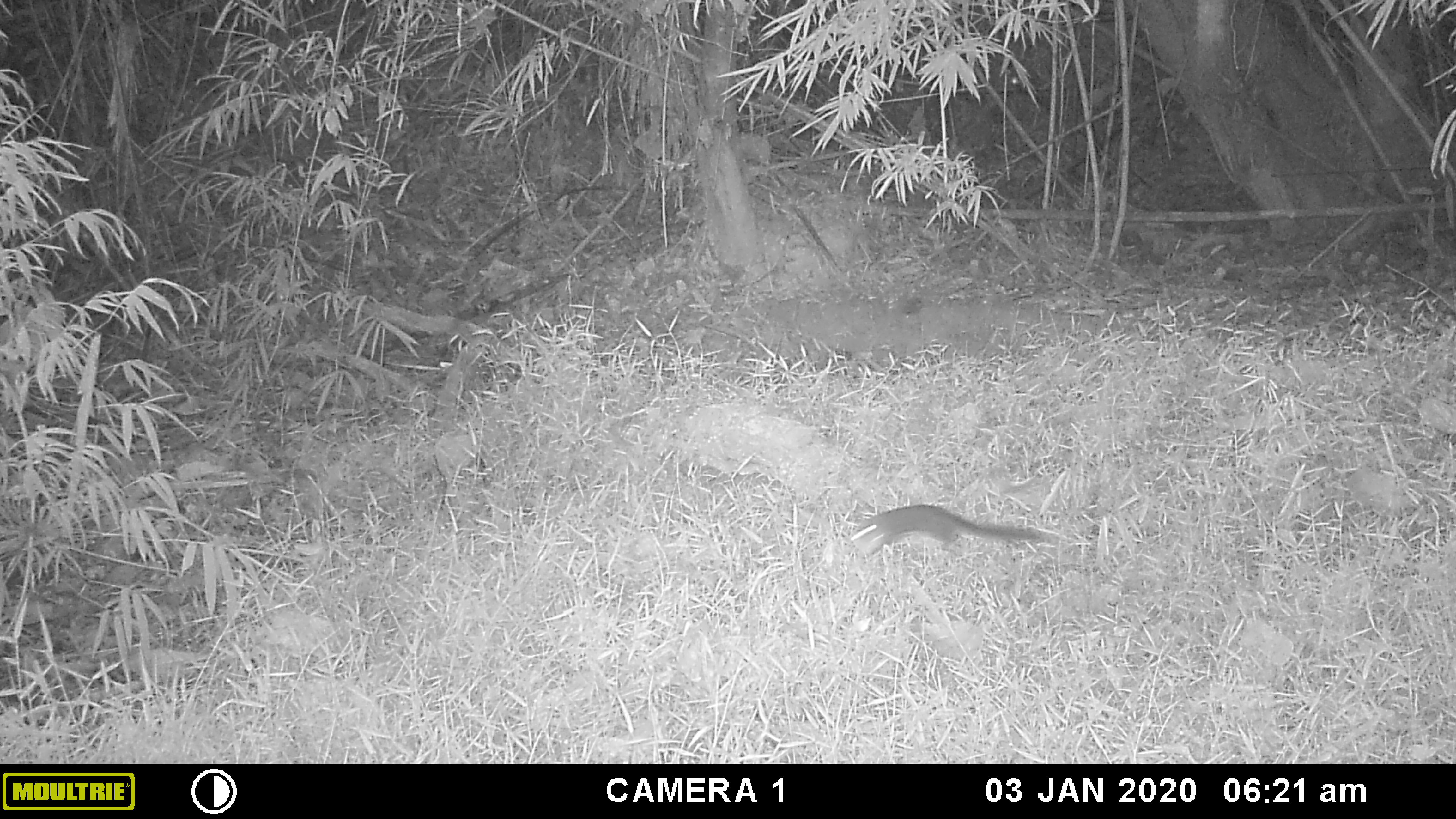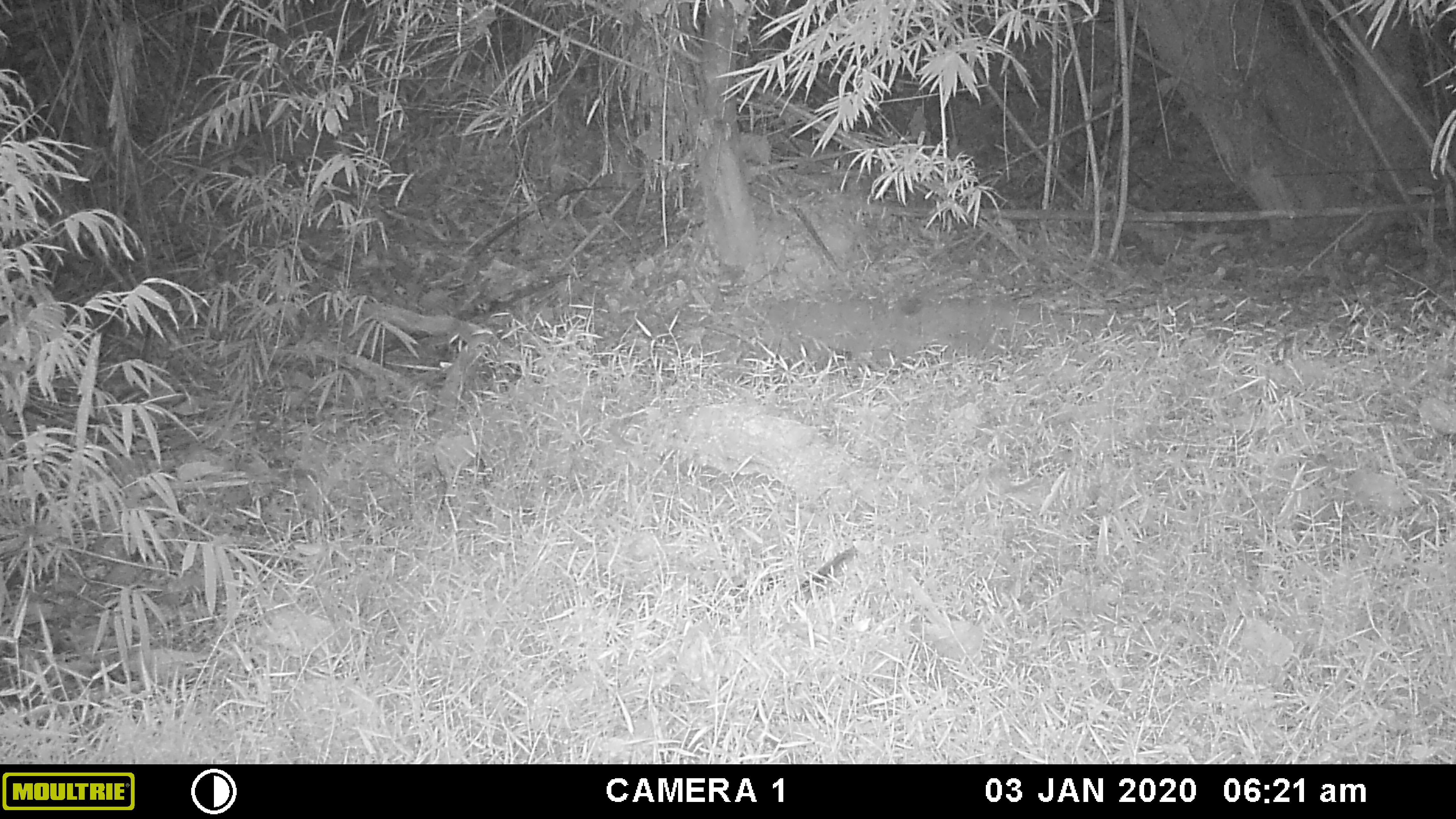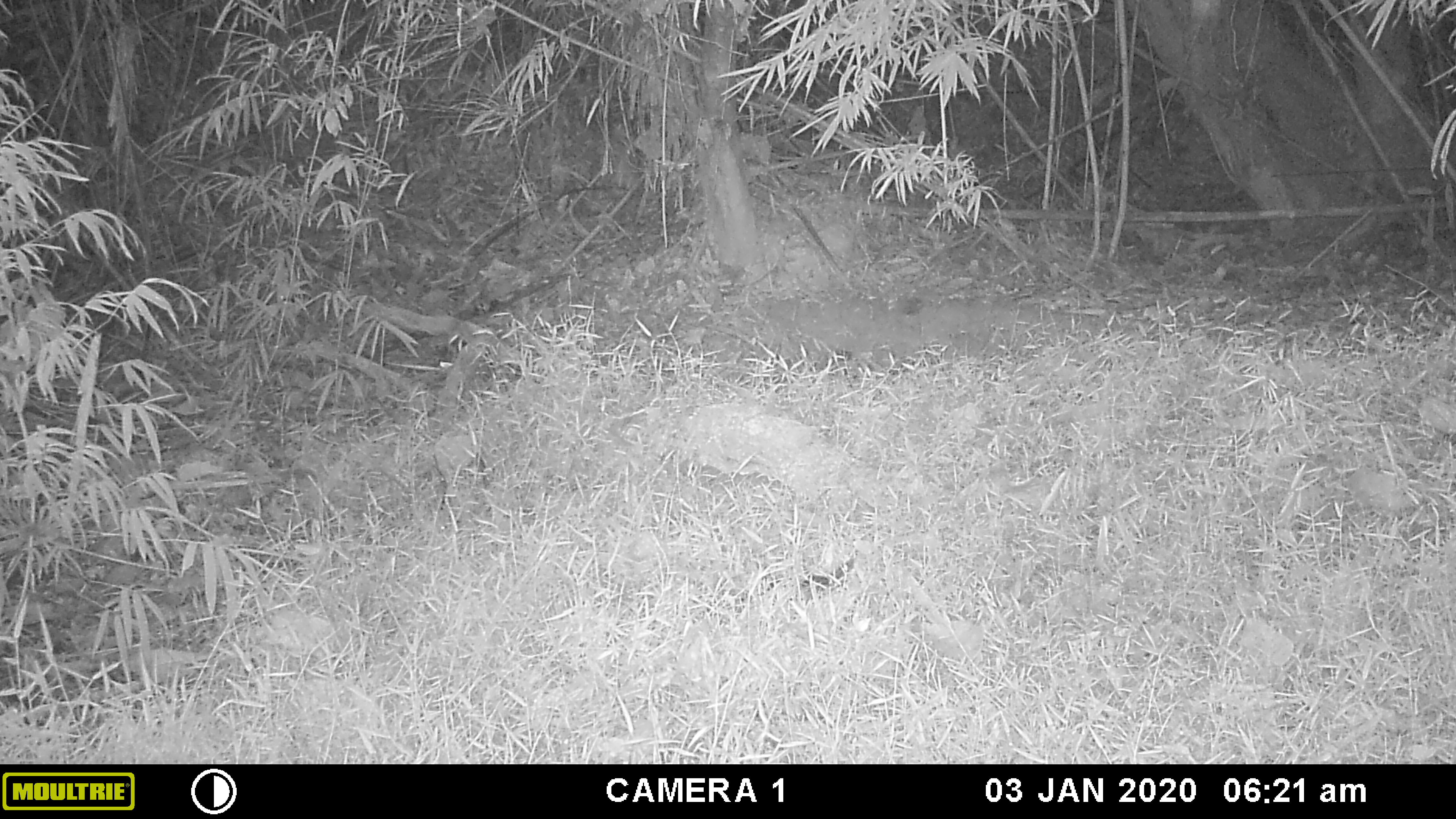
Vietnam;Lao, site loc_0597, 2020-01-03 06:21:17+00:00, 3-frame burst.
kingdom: Animalia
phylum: Chordata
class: Mammalia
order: Rodentia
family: Sciuridae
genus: Dremomys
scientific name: Dremomys rufigenis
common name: red-cheeked squirrel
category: red cheeked squirrel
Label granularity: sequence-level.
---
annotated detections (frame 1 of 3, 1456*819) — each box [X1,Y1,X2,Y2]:
red cheeked squirrel: [850,503,1040,565]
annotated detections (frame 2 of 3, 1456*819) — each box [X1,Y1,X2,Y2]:
red cheeked squirrel: [680,544,856,627]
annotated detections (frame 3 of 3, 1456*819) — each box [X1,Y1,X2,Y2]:
red cheeked squirrel: [690,554,857,627]